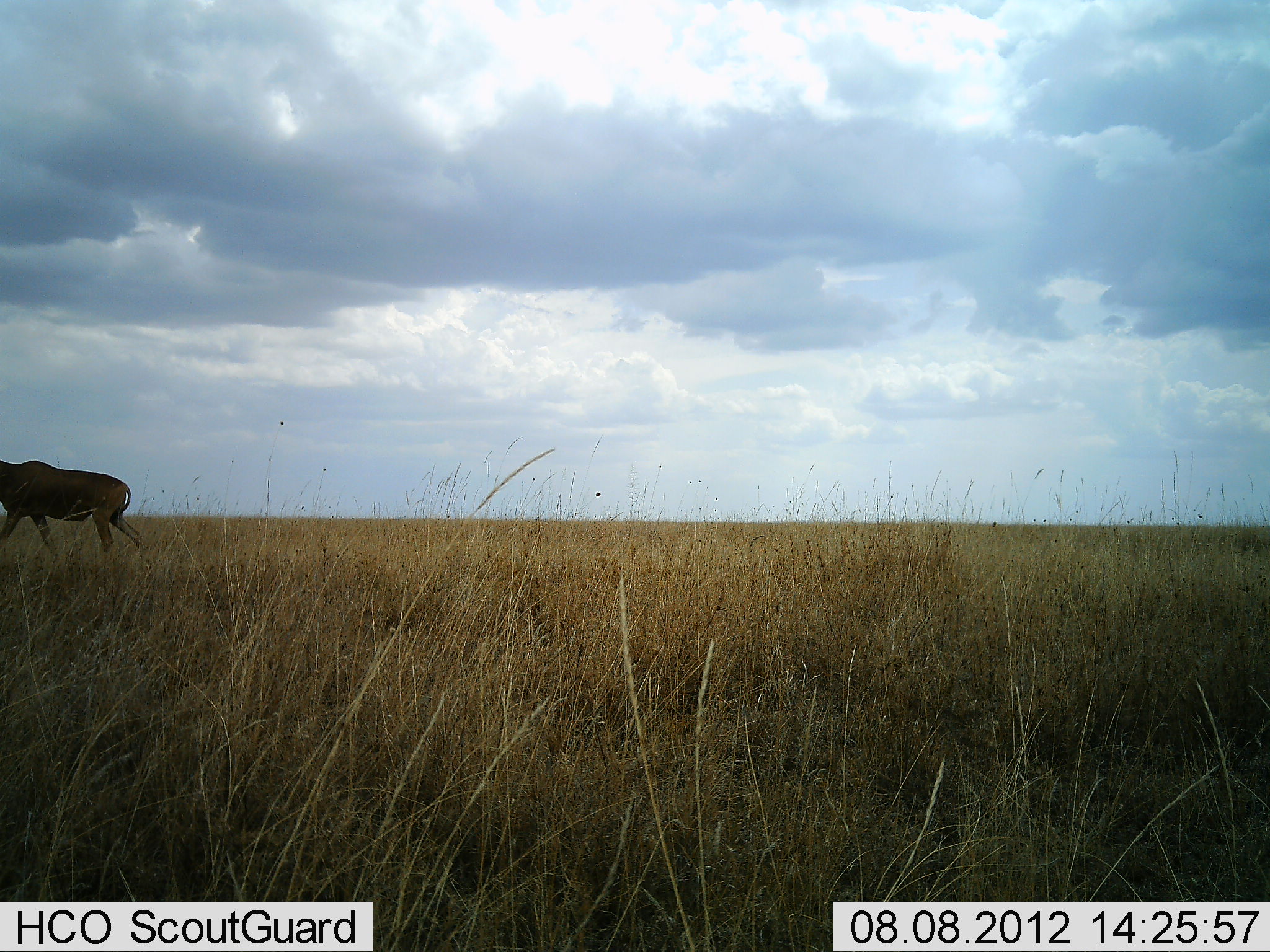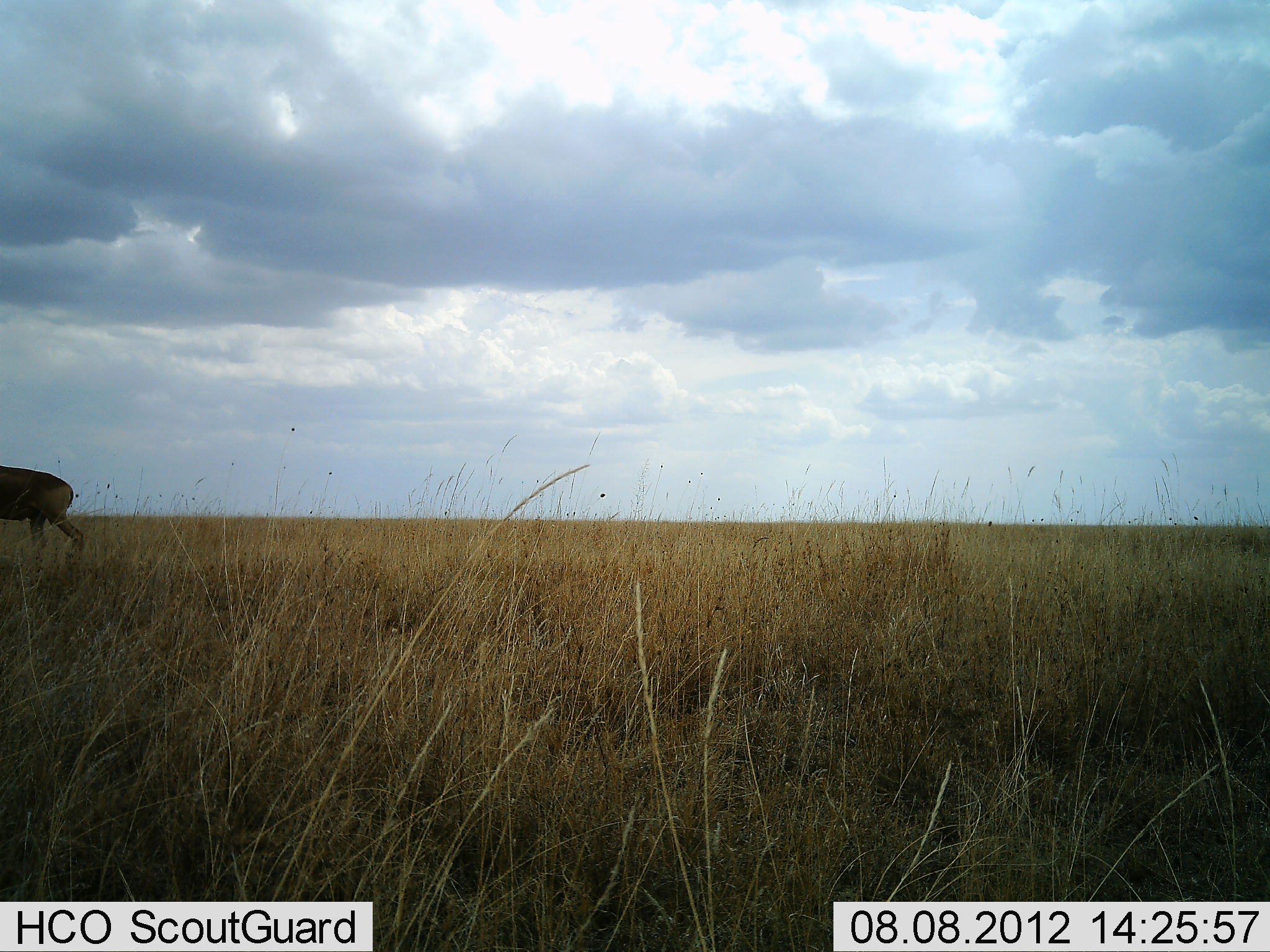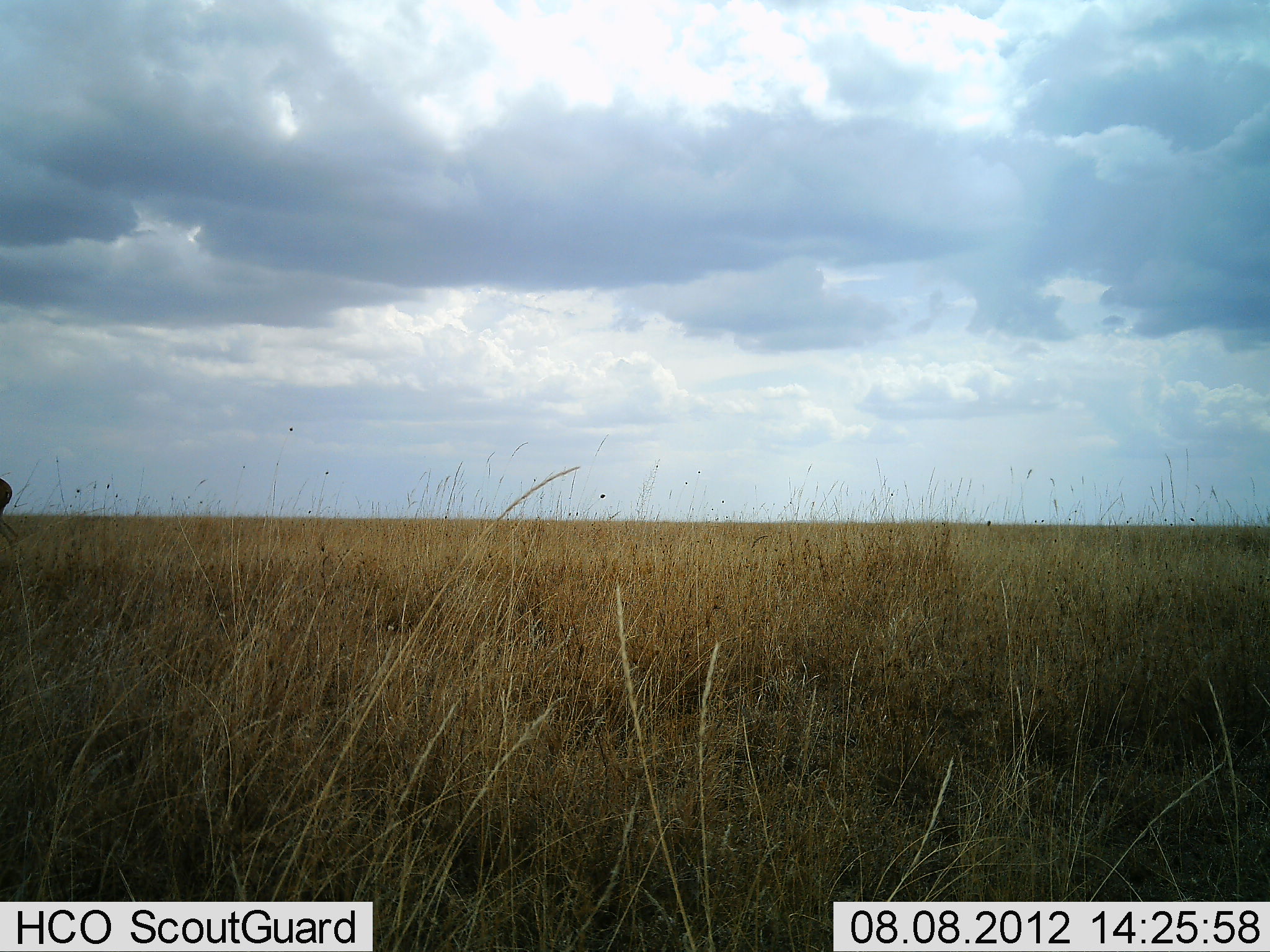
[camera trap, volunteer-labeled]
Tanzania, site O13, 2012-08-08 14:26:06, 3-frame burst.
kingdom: Animalia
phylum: Chordata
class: Mammalia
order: Artiodactyla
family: Bovidae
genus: Alcelaphus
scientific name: Alcelaphus buselaphus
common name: hartebeest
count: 1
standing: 0%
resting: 0%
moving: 100%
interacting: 0%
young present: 0%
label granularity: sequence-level